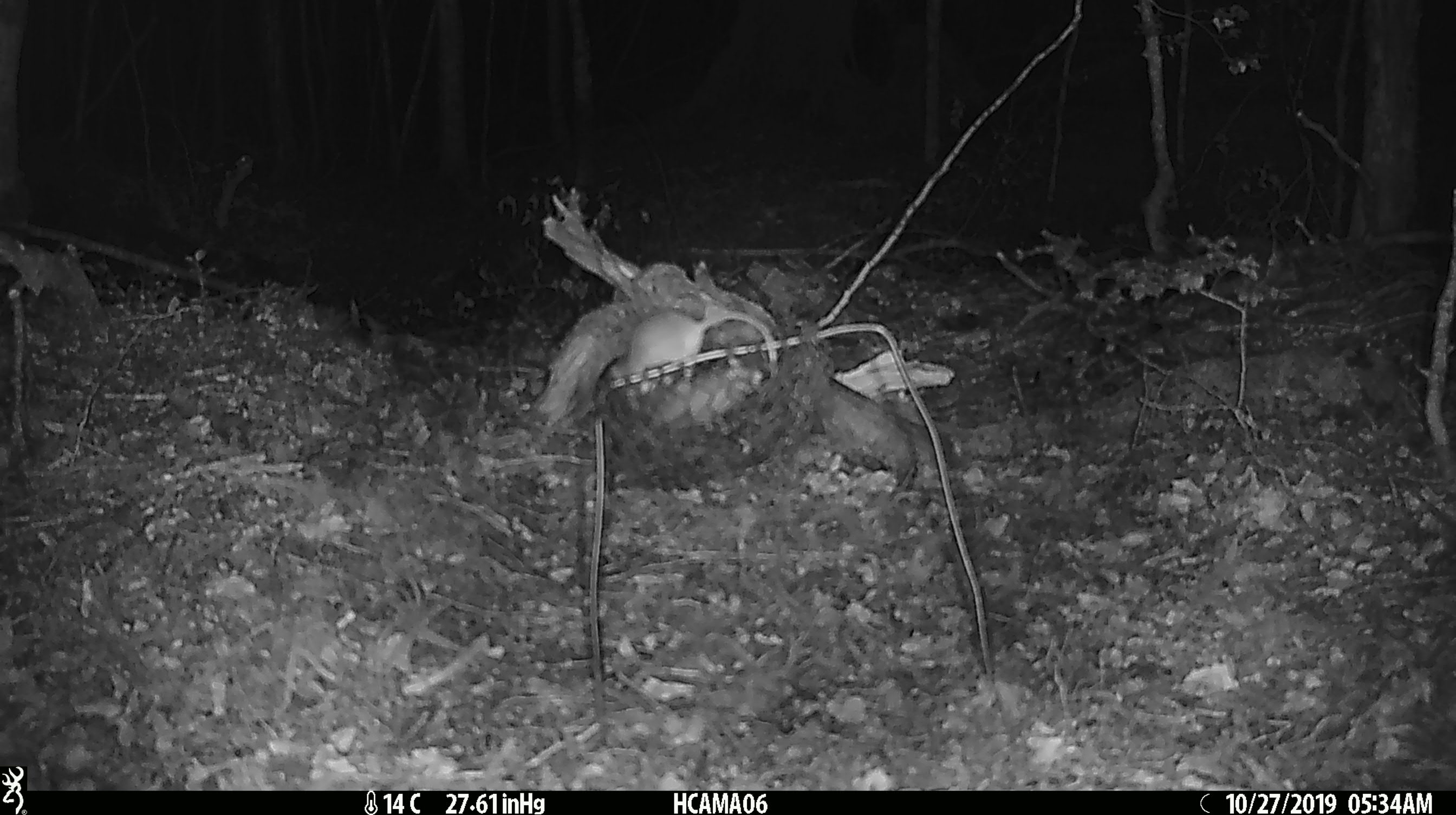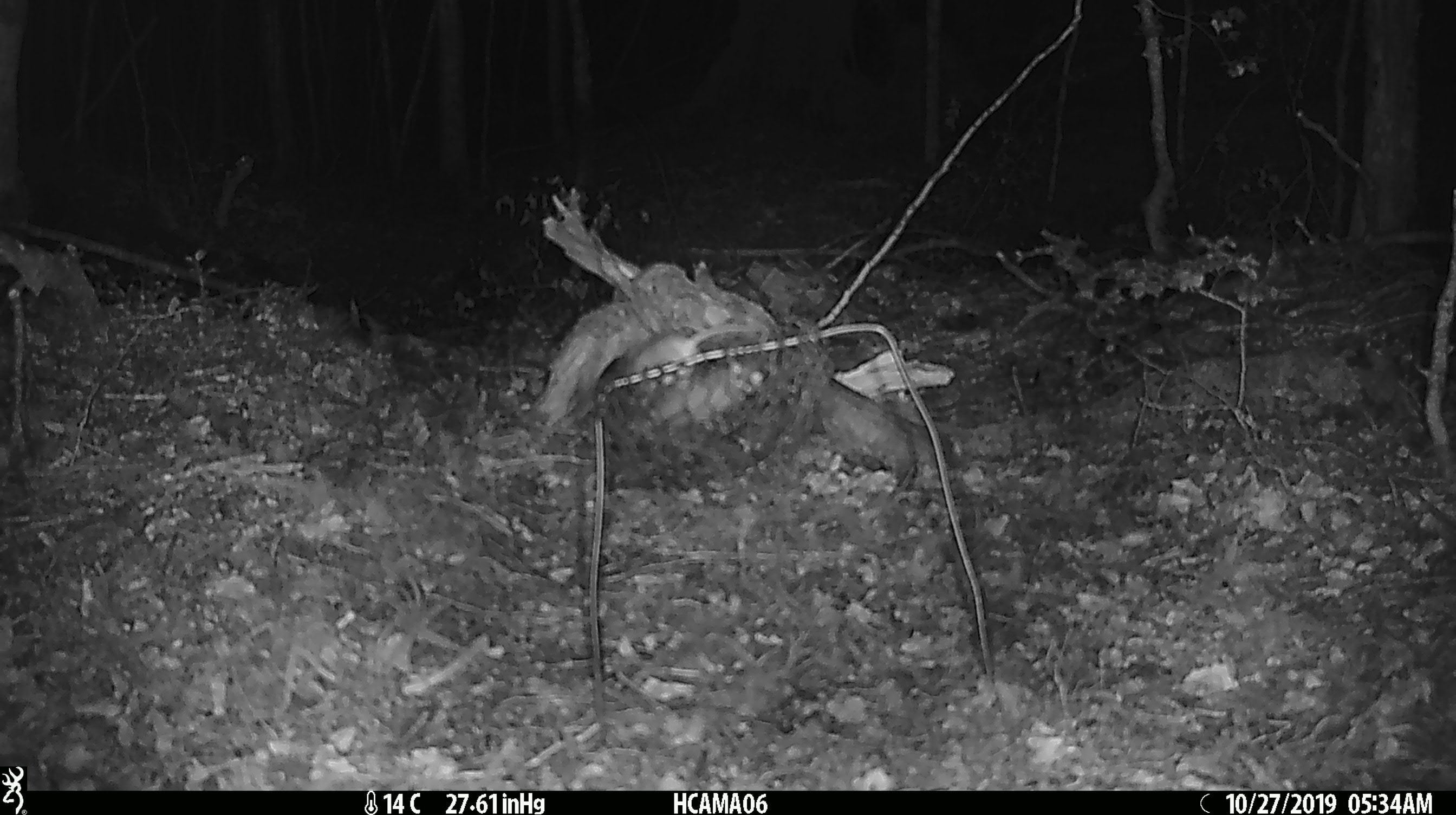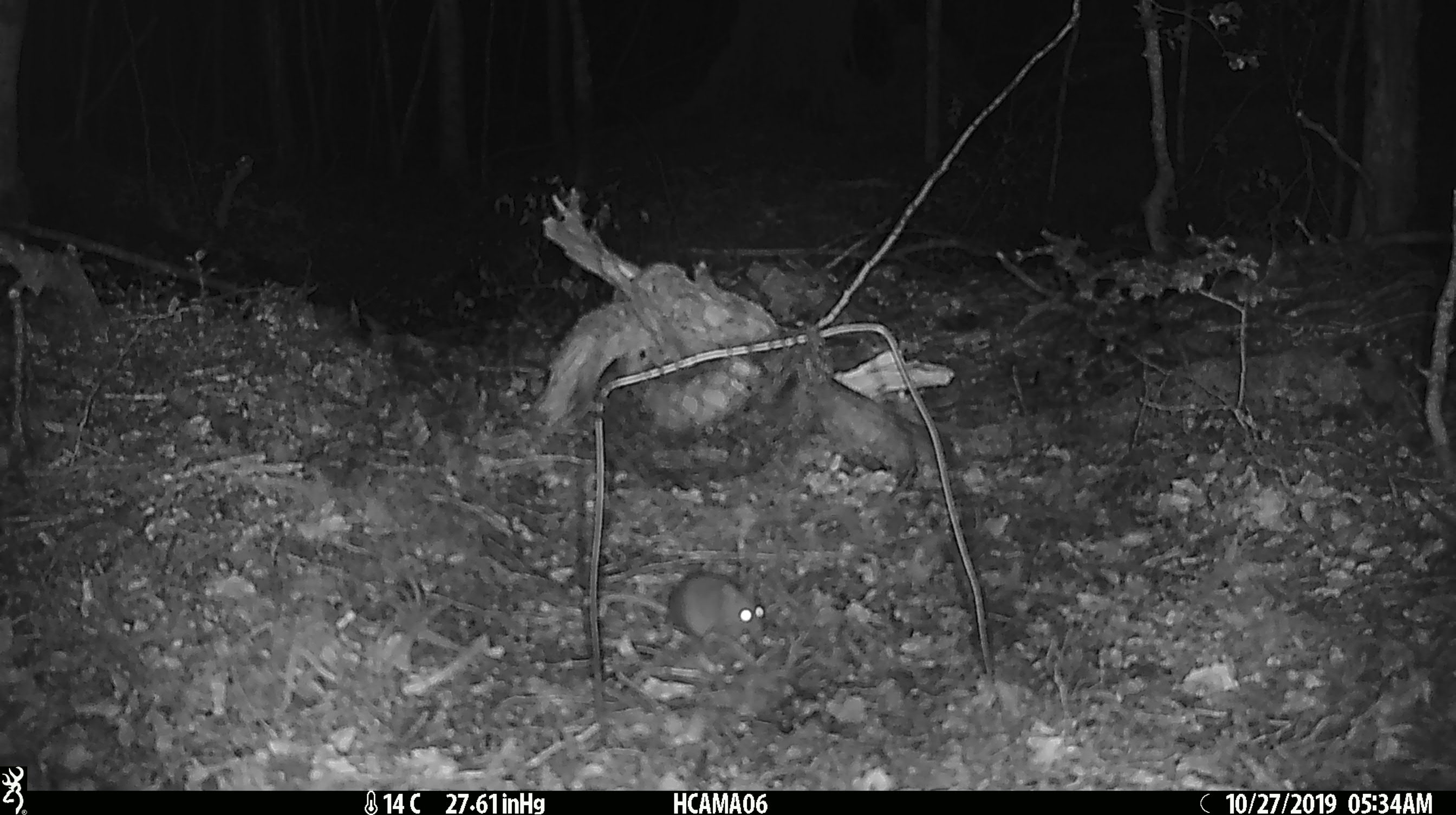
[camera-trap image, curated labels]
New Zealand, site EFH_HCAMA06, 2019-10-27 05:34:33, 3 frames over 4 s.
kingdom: Animalia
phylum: Chordata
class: Mammalia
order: Rodentia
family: Muridae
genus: Mus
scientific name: Mus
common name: mouse